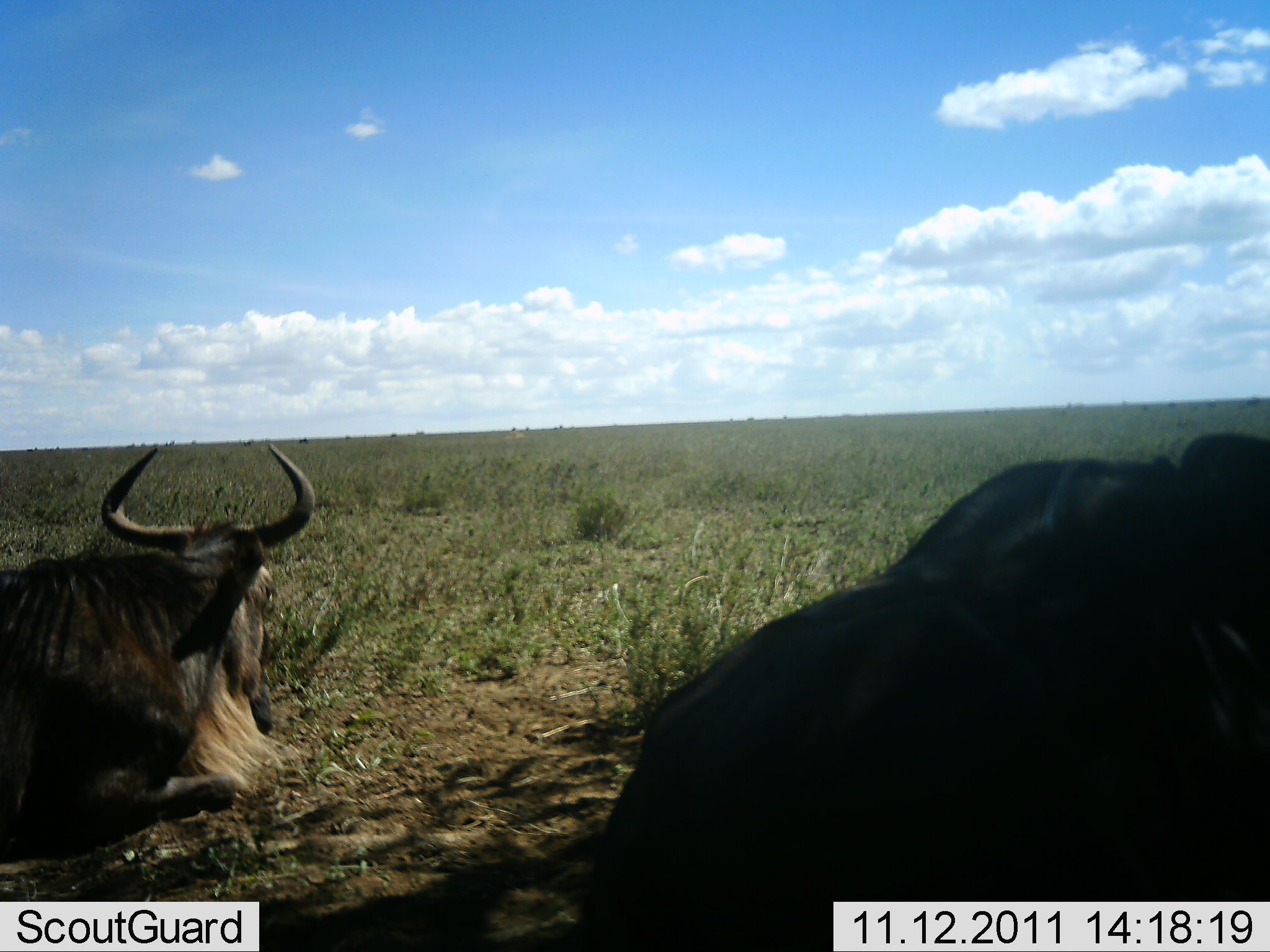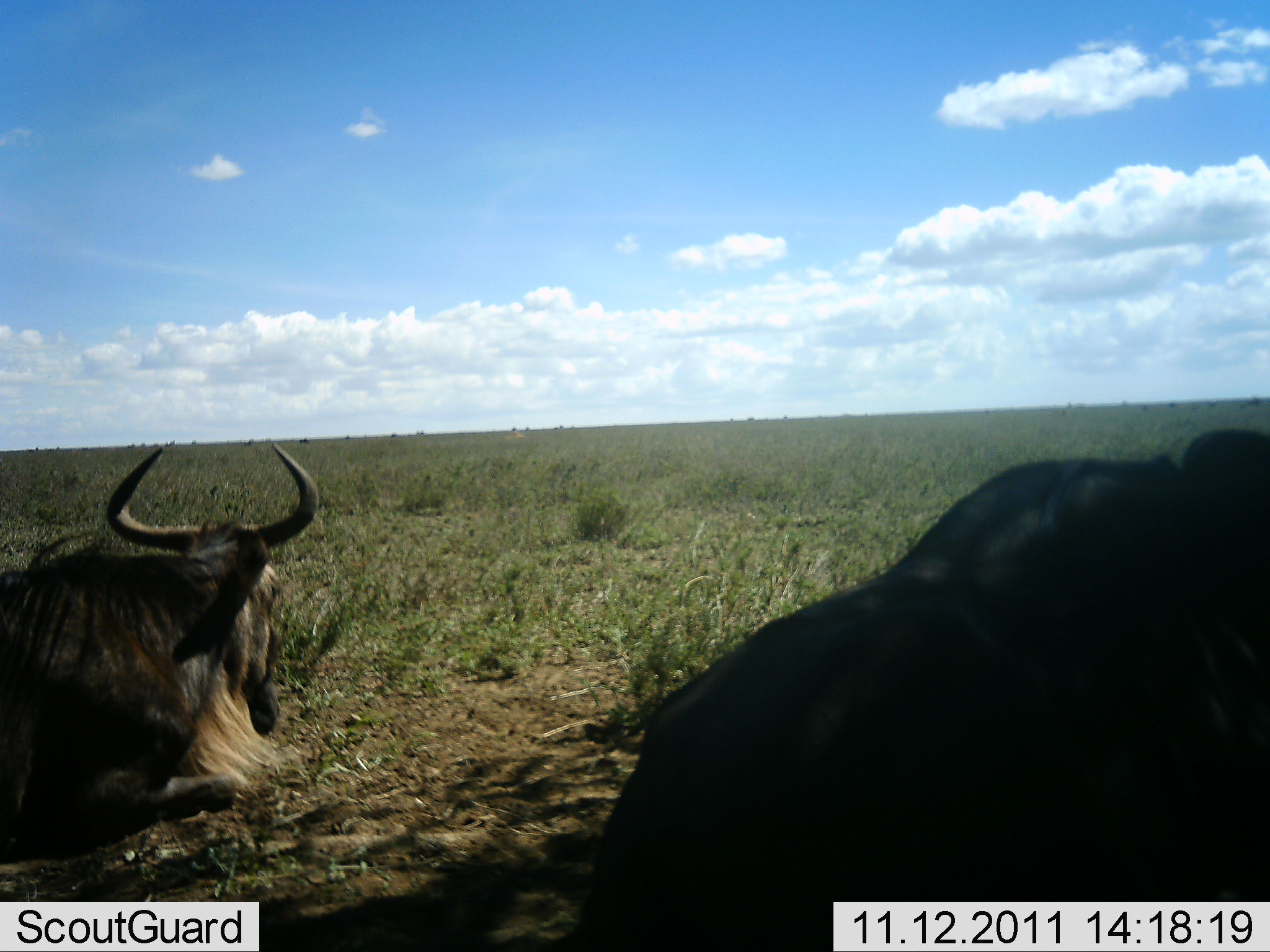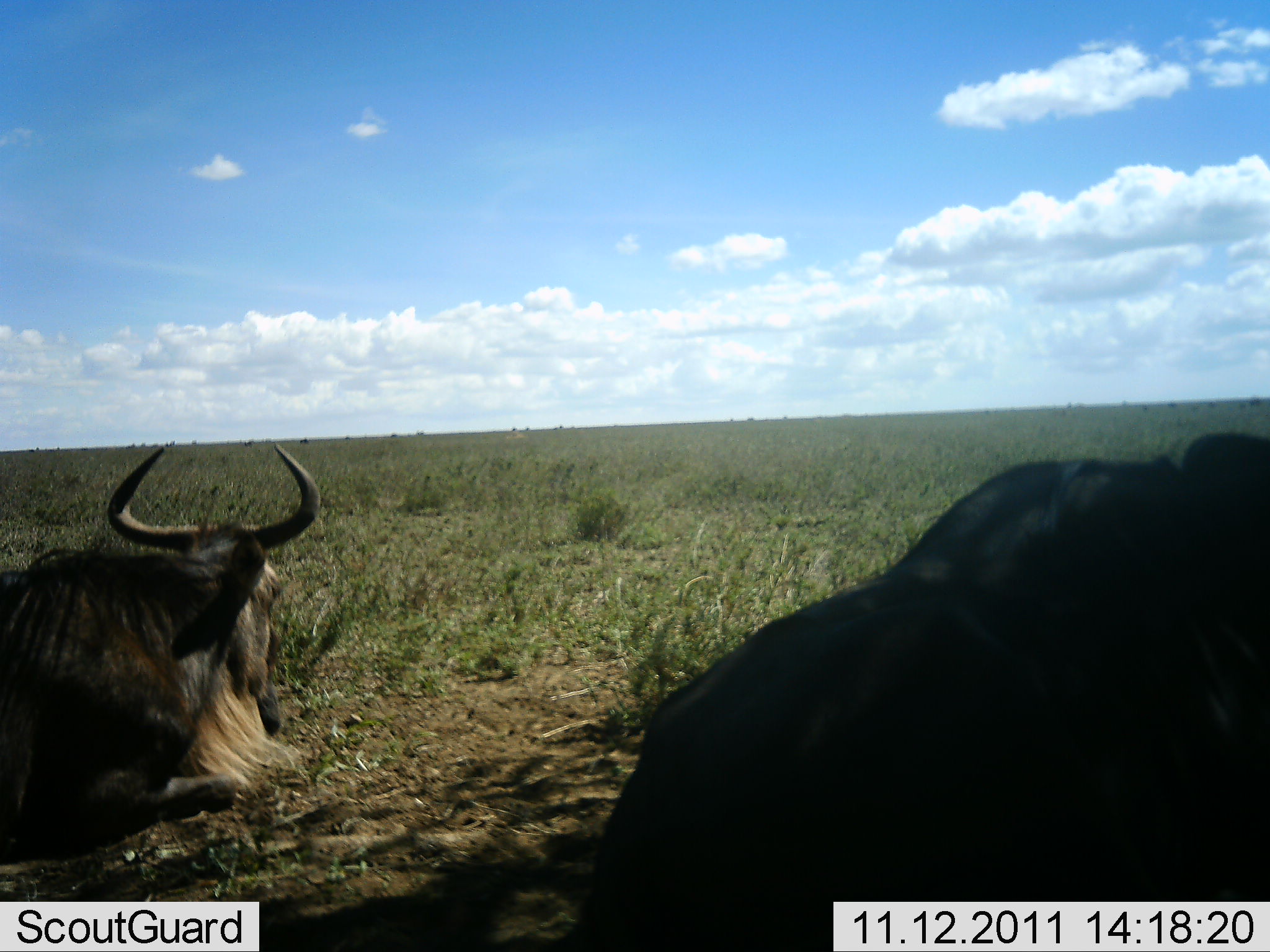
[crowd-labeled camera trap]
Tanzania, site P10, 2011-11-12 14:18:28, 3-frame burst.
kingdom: Animalia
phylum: Chordata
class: Mammalia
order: Artiodactyla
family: Bovidae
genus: Connochaetes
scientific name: Connochaetes taurinus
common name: blue wildebeest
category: wildebeest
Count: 2.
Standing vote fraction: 15%.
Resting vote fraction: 85%.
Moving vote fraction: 0%.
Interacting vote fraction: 0%.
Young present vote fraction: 0%.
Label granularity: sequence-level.